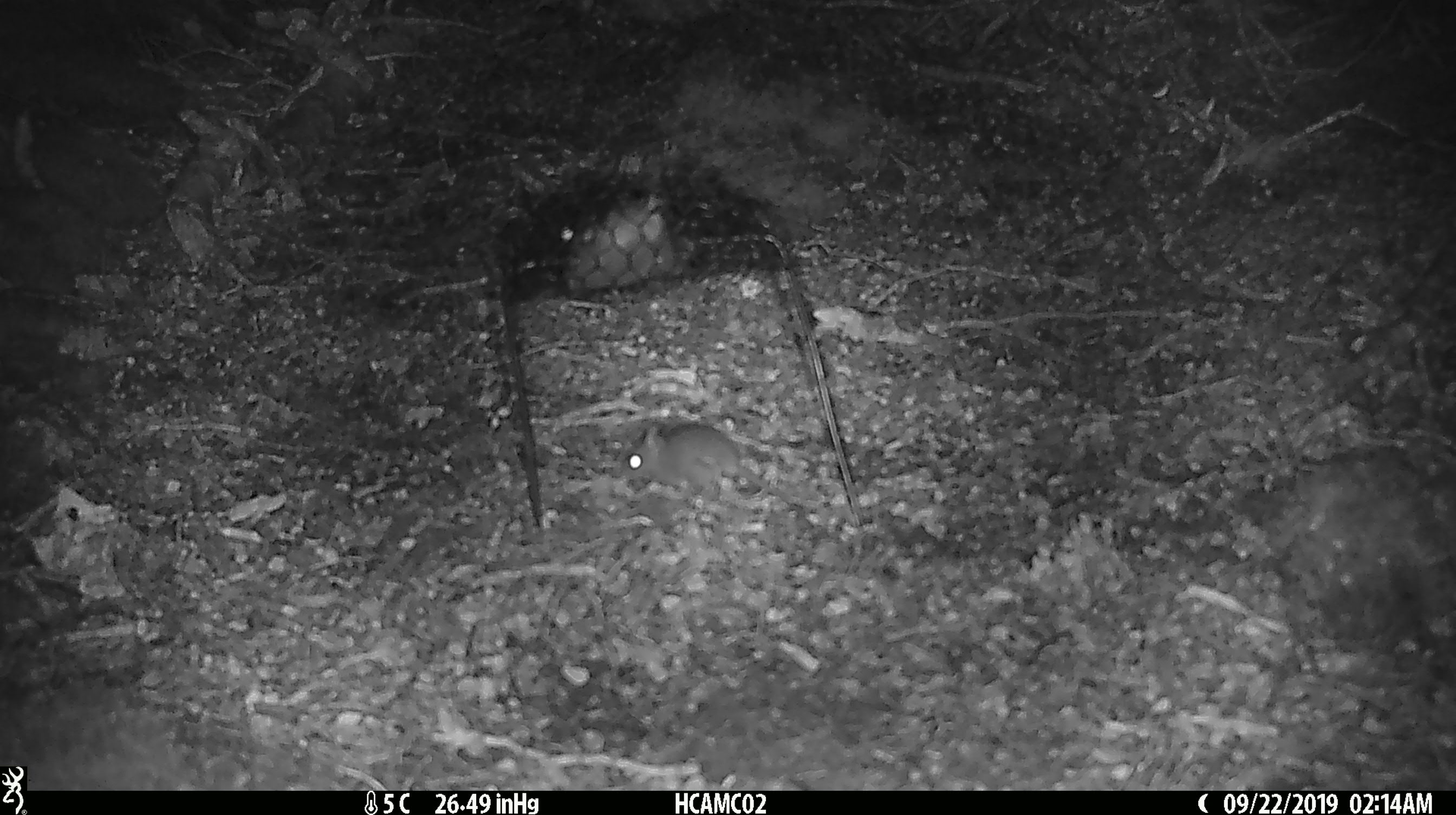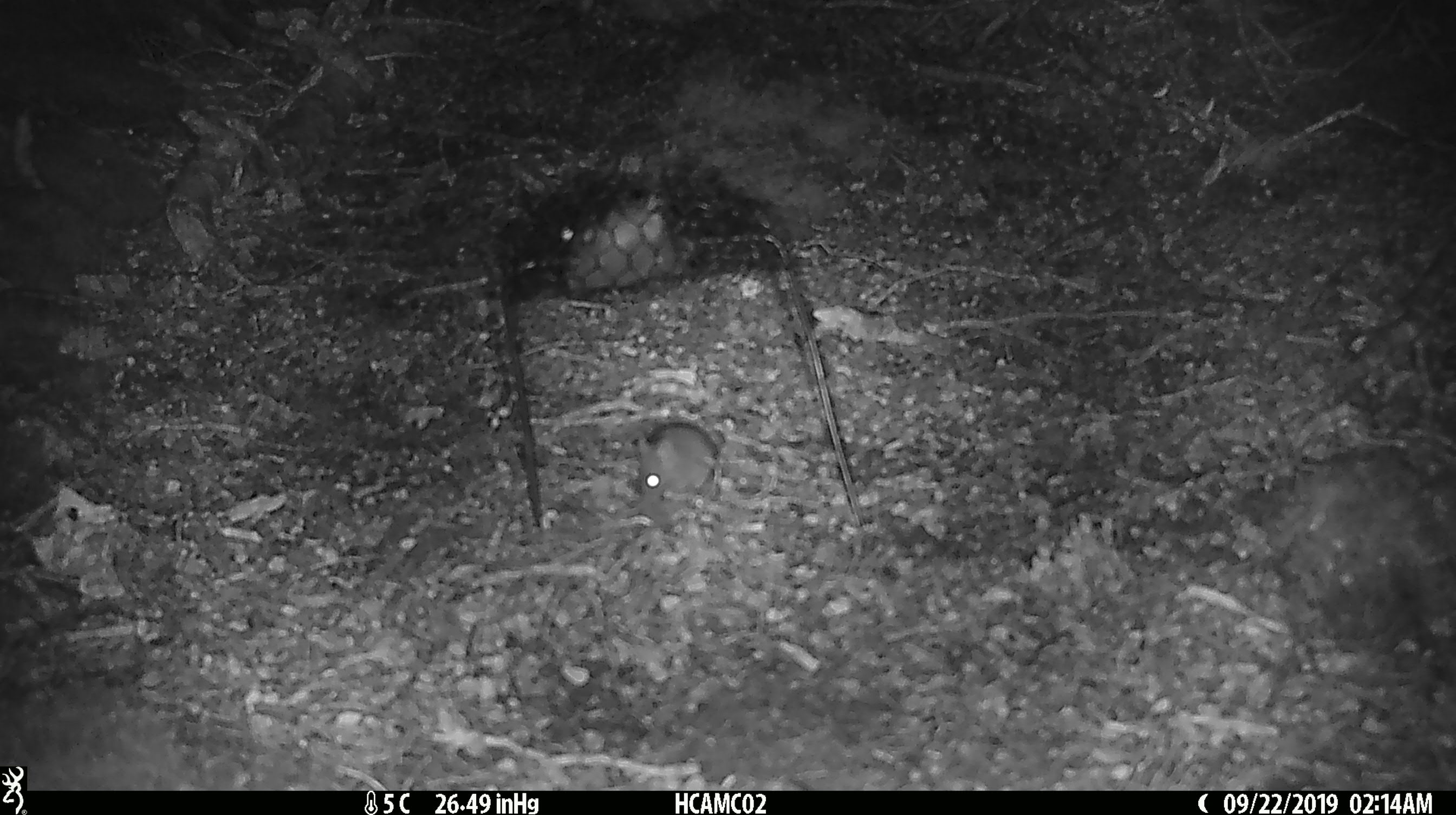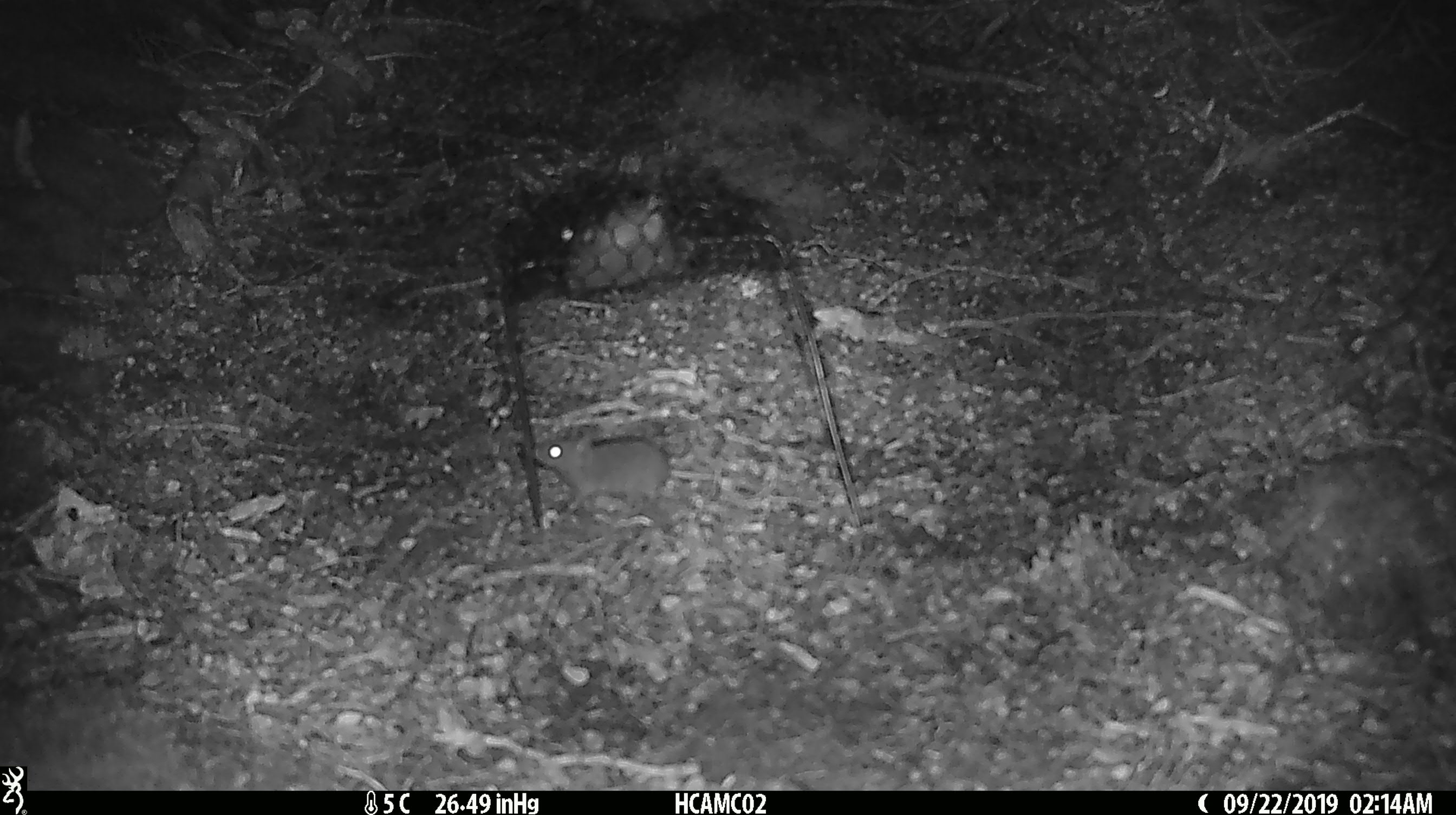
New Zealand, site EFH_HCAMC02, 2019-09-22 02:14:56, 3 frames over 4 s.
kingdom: Animalia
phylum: Chordata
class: Mammalia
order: Rodentia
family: Muridae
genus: Mus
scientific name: Mus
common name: mouse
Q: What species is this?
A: Mouse (Mus).